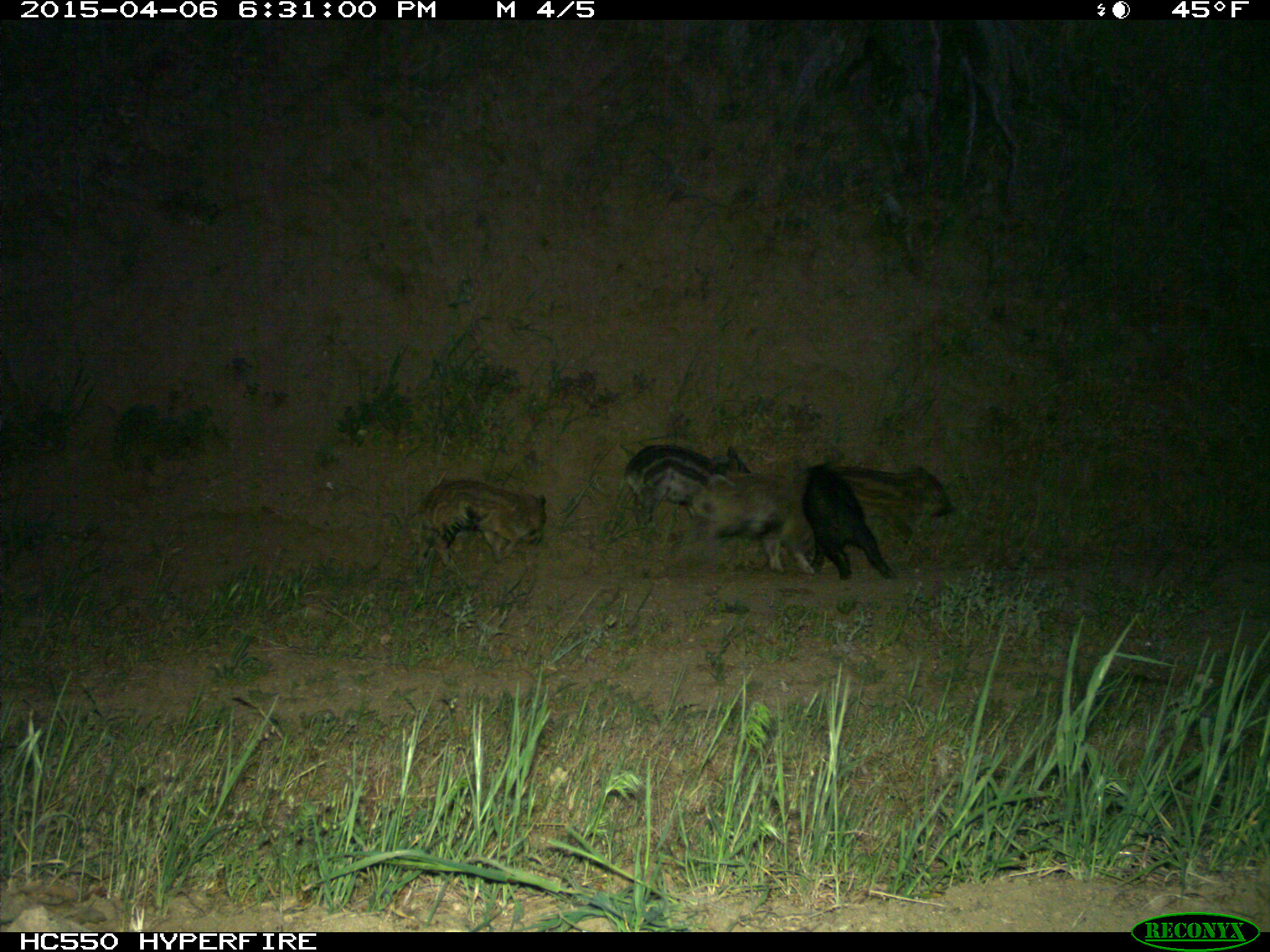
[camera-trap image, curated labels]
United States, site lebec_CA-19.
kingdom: Animalia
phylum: Chordata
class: Mammalia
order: Artiodactyla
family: Suidae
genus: Sus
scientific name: Sus scrofa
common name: wild boar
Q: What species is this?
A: Sus scrofa (wild boar).